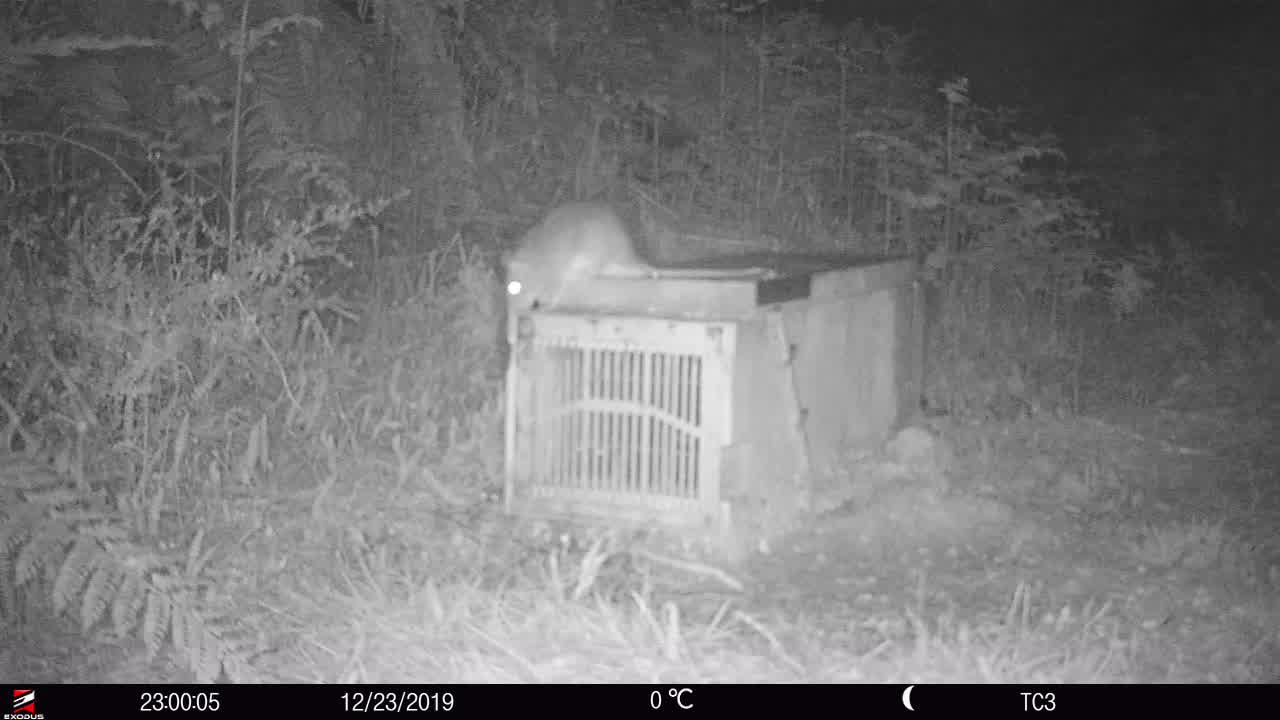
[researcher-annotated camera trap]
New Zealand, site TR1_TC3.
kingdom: Animalia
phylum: Chordata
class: Mammalia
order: Rodentia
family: Muridae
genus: Rattus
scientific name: Rattus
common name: rat